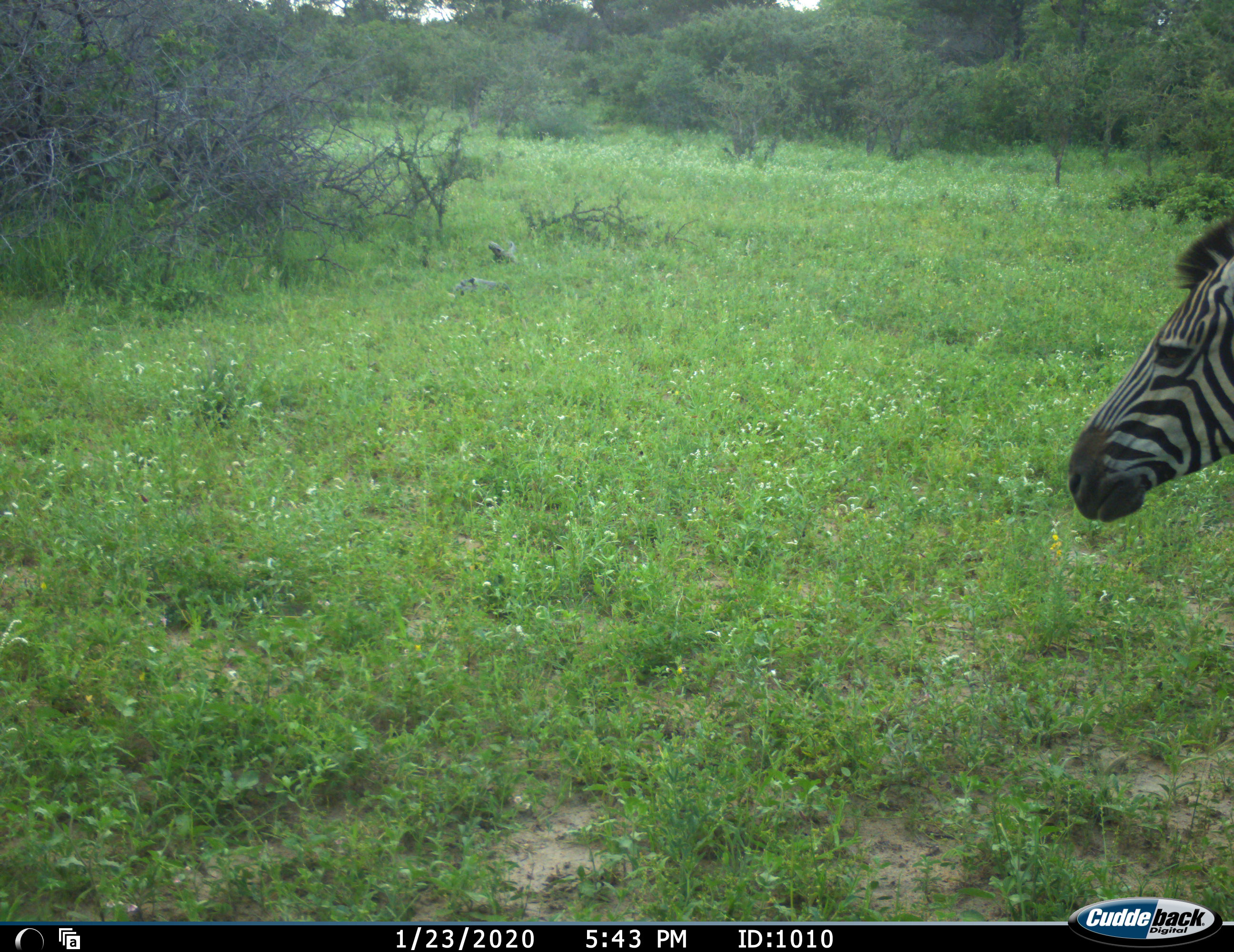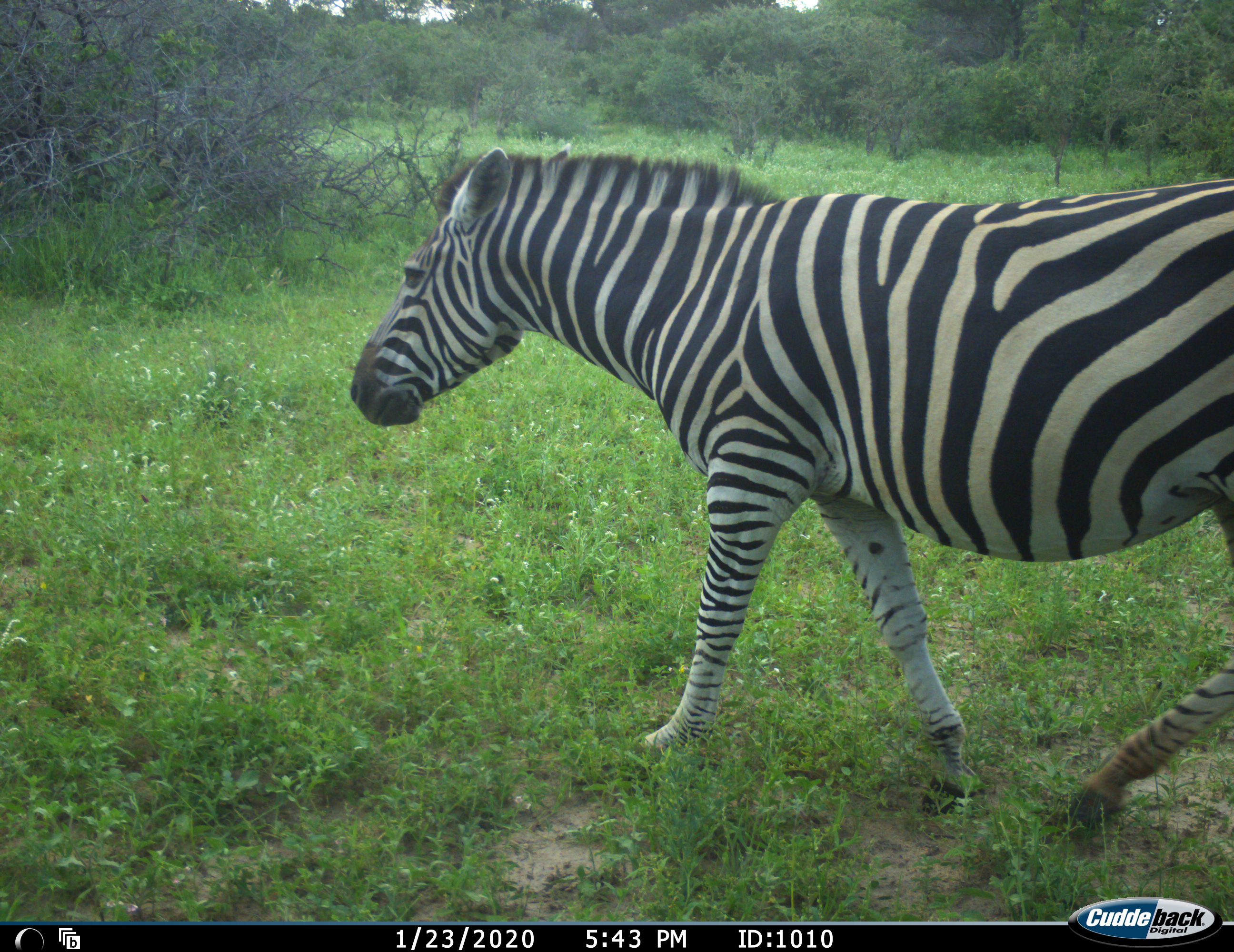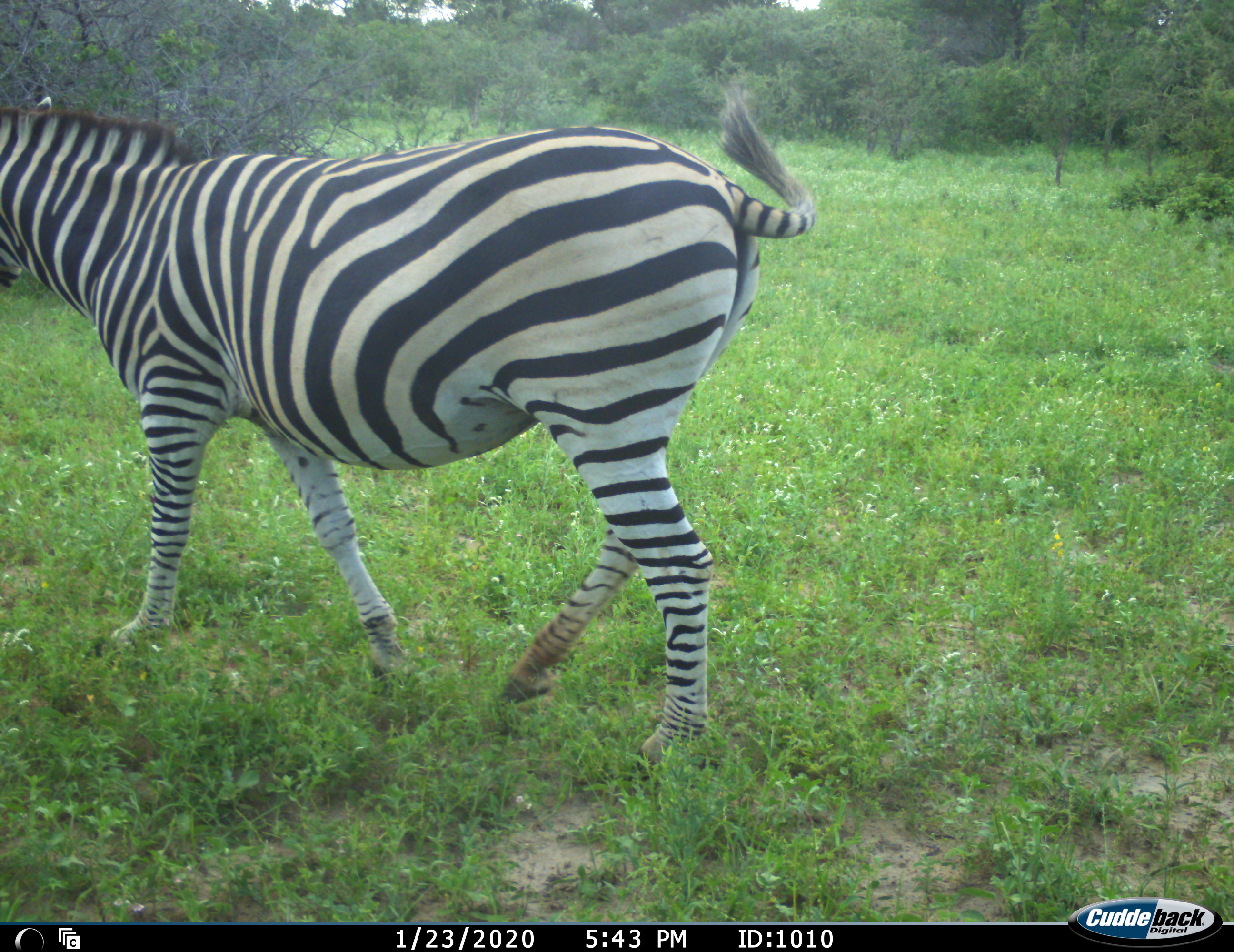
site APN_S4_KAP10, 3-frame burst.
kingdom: Animalia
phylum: Chordata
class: Mammalia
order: Perissodactyla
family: Equidae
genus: Equus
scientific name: Equus quagga burchellii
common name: burchell's zebra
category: zebraburchells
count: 1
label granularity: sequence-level